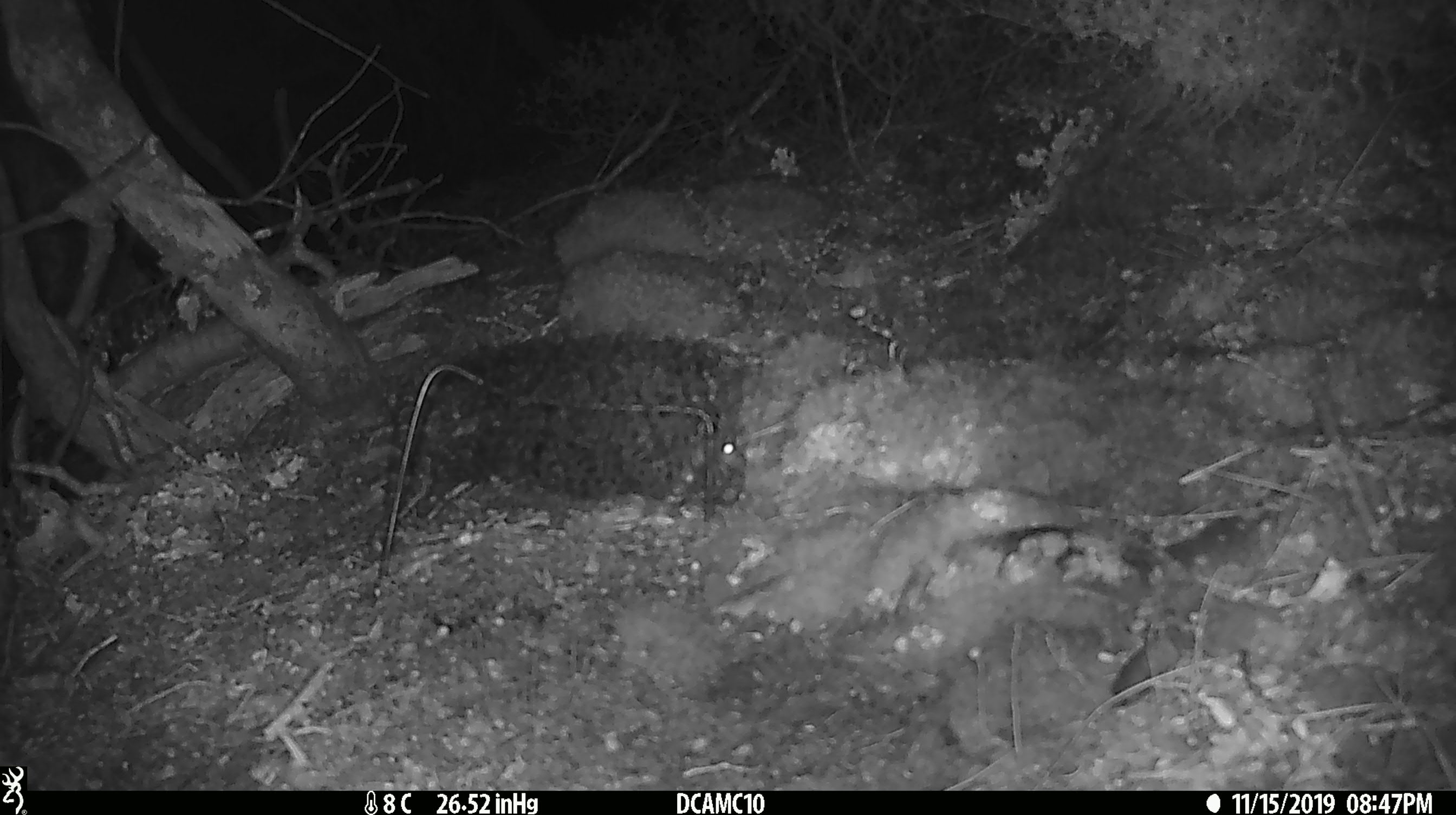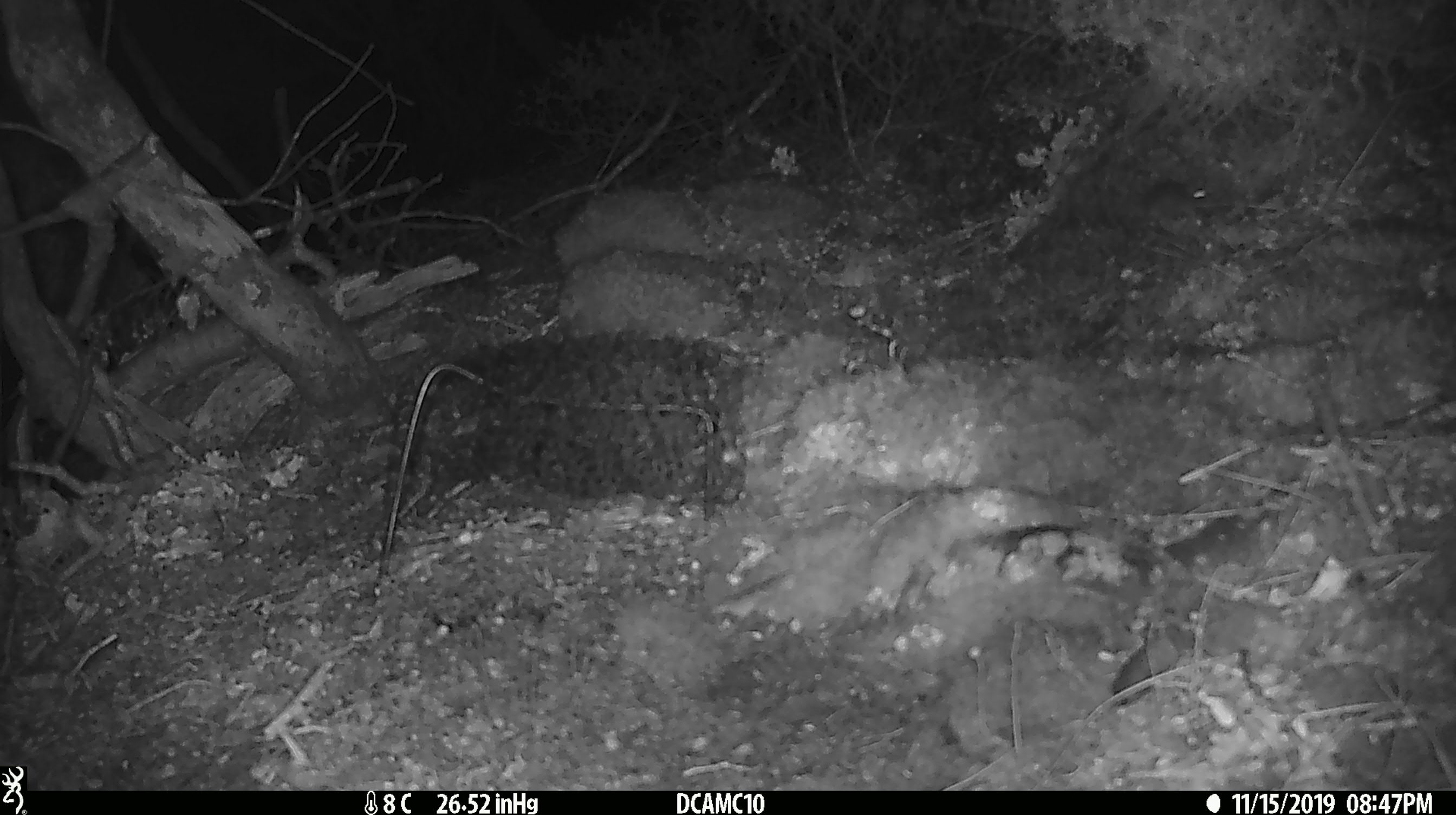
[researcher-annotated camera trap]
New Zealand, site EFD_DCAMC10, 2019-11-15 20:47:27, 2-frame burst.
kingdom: Animalia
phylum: Chordata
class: Mammalia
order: Rodentia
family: Muridae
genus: Mus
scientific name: Mus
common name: mouse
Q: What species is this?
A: Mouse (Mus).